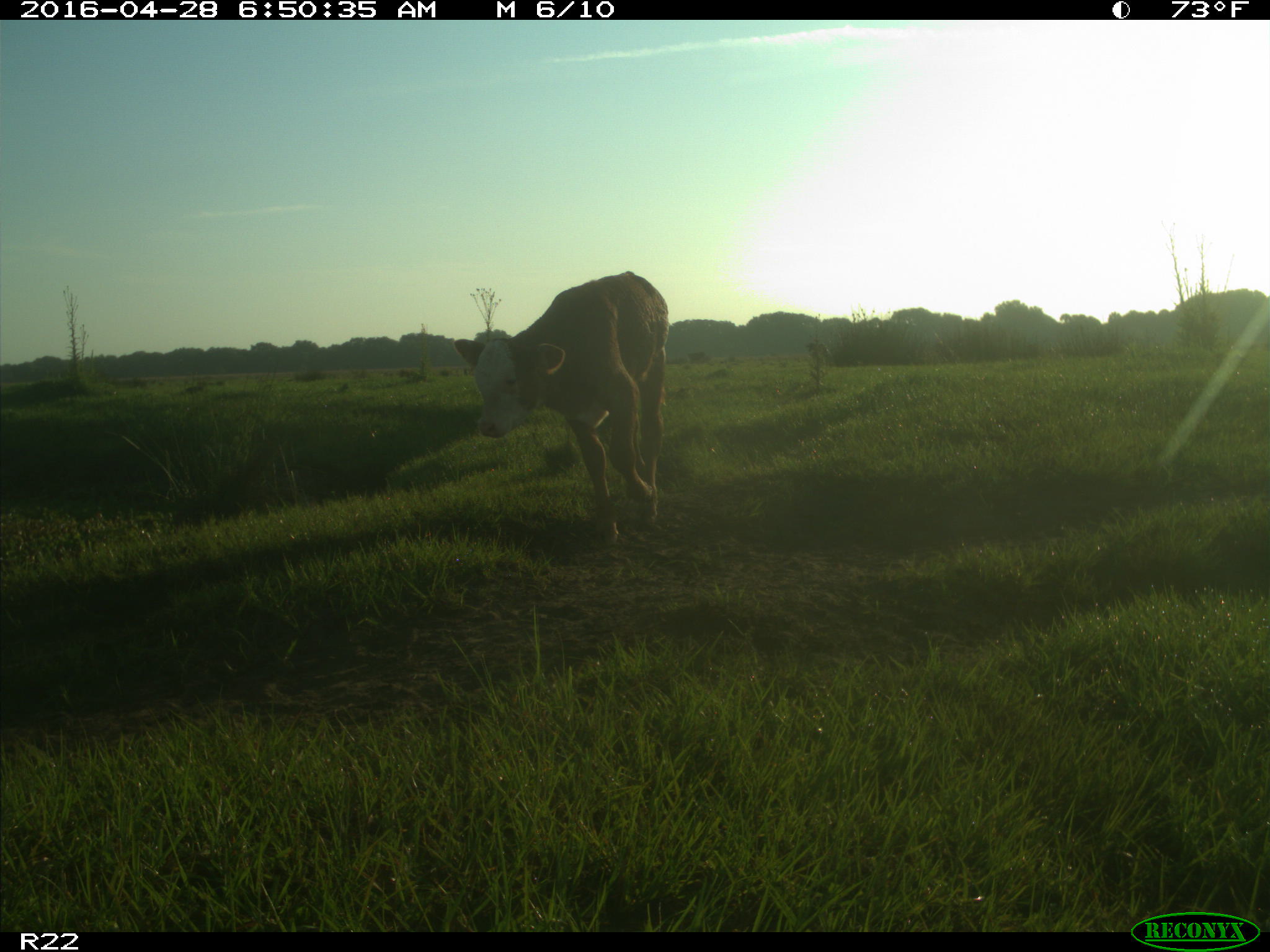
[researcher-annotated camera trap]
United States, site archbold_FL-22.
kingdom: Animalia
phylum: Chordata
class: Mammalia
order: Artiodactyla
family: Bovidae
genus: Bos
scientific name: Bos taurus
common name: domestic cow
Bos taurus (domestic cow).